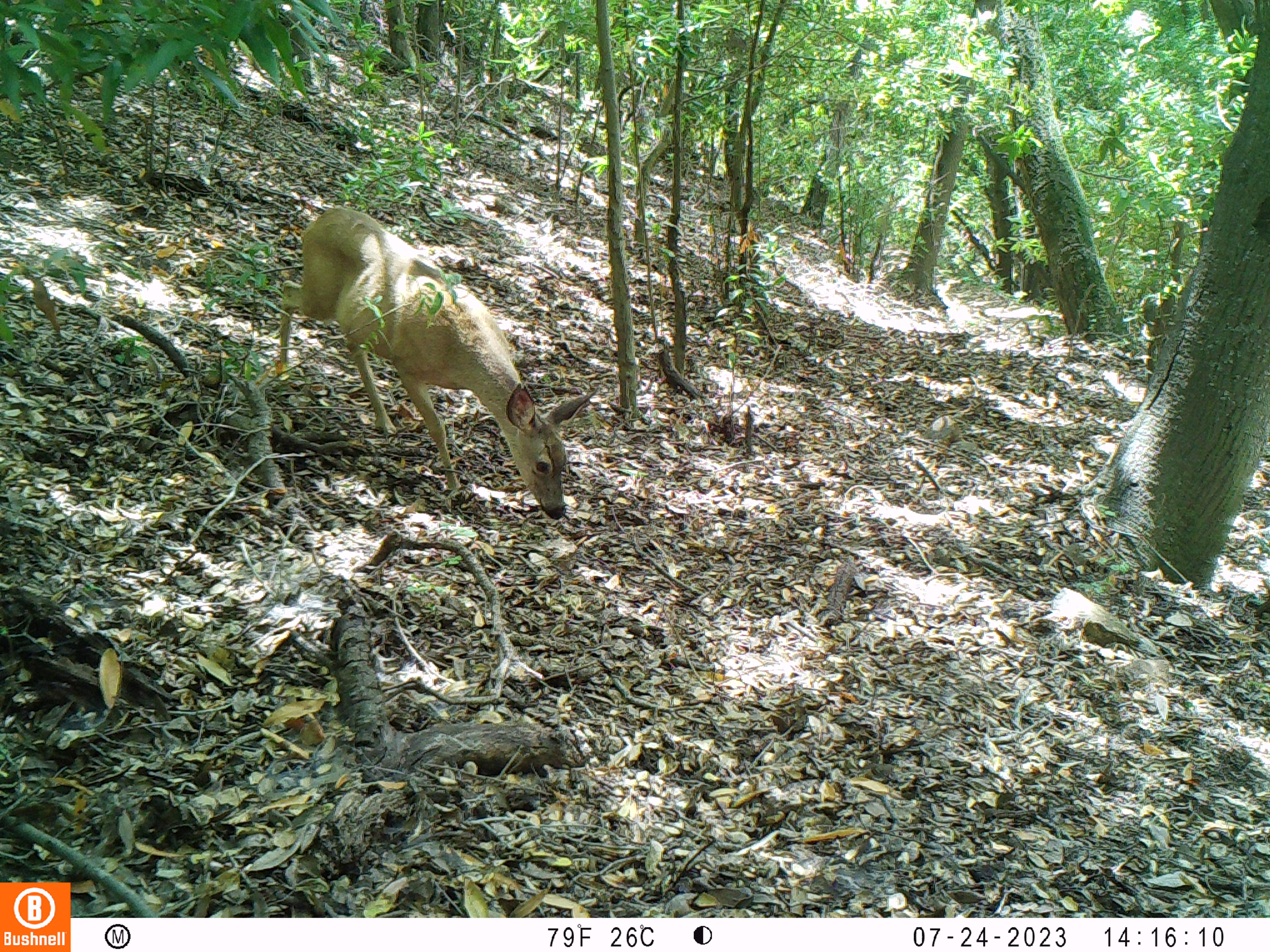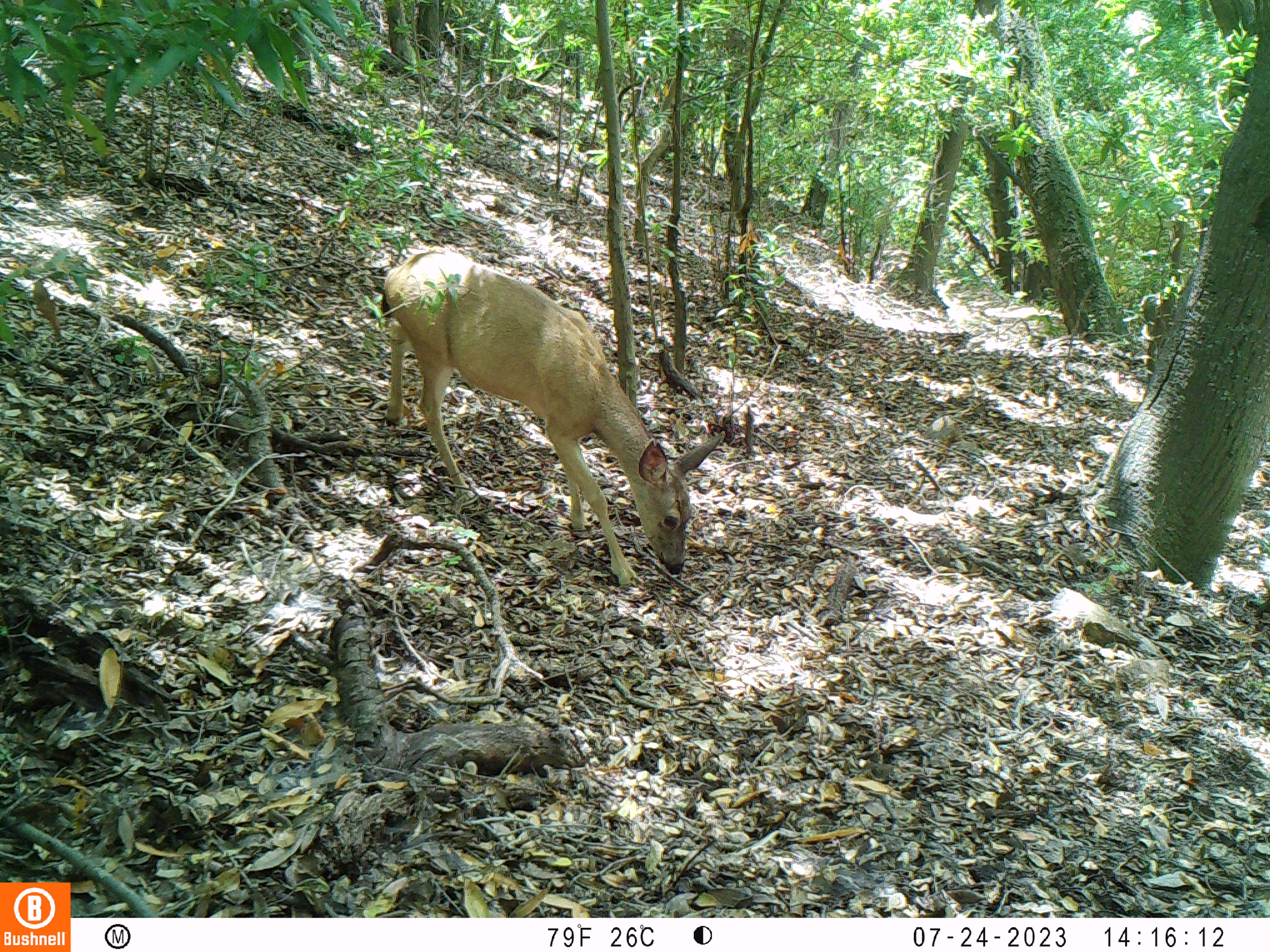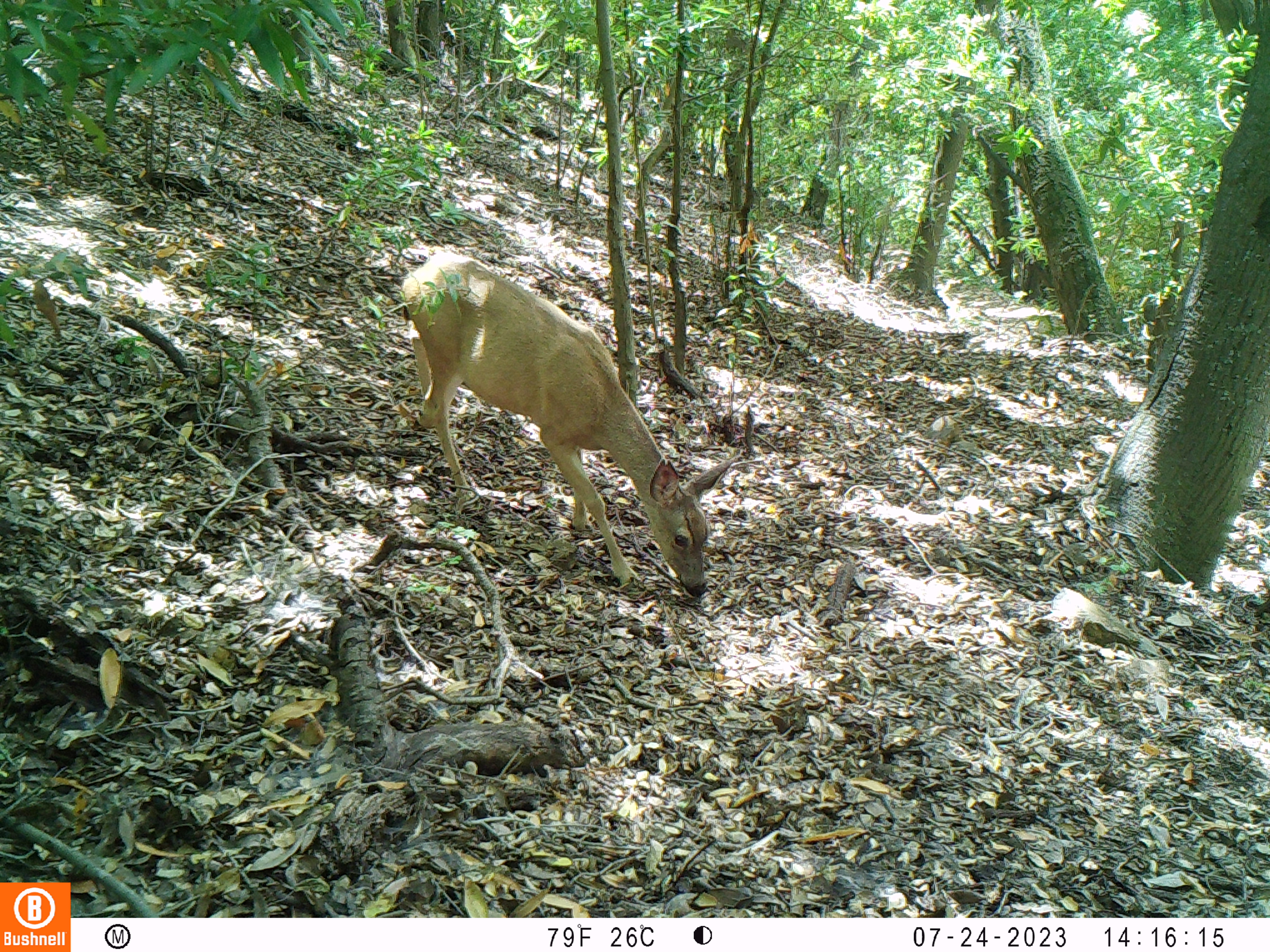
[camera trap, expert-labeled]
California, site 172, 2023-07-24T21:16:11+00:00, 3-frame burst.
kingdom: Animalia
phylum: Chordata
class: Mammalia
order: Artiodactyla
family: Cervidae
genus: Odocoileus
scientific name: Odocoileus hemionus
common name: mule deer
Mule deer (Odocoileus hemionus).